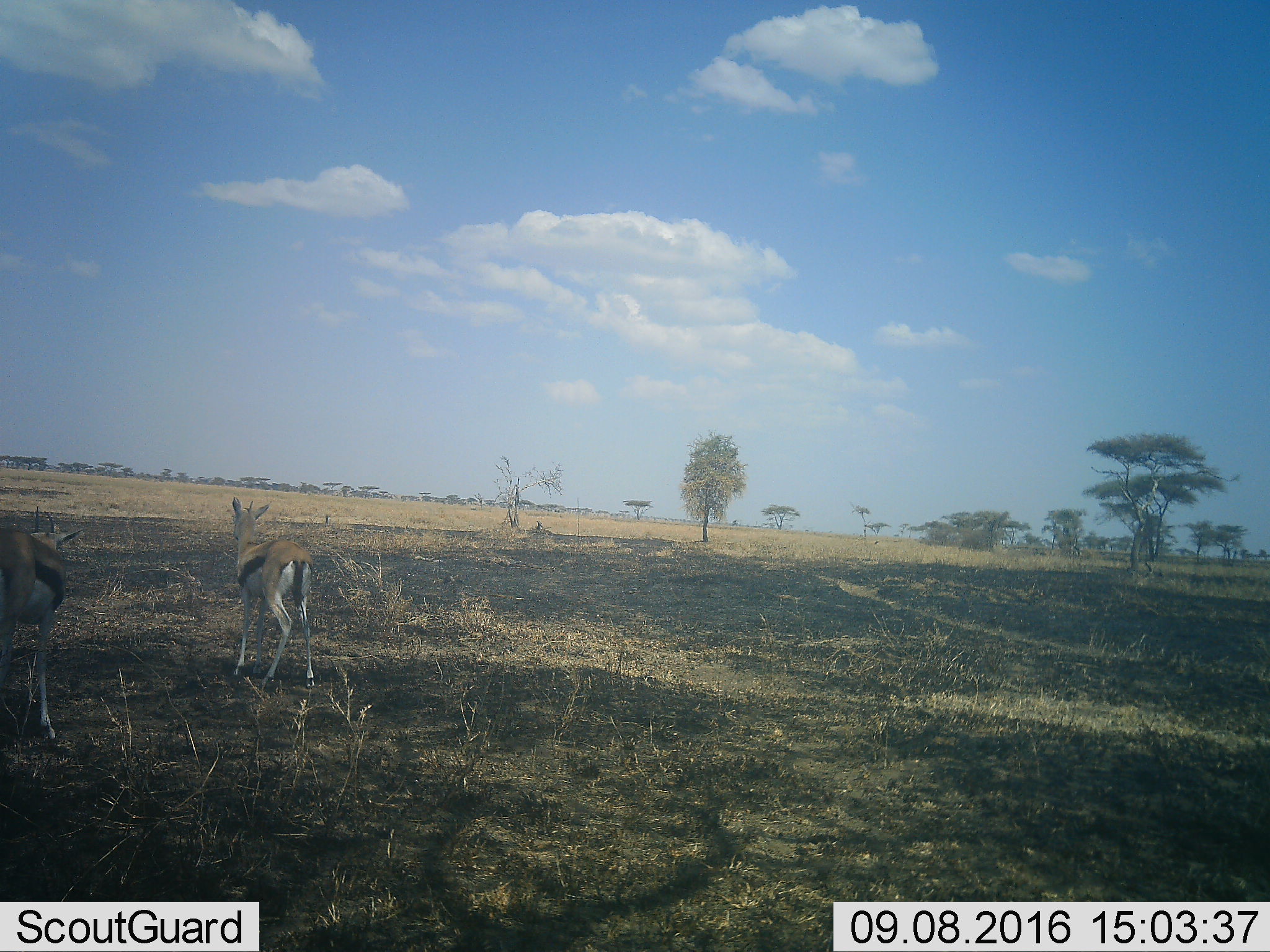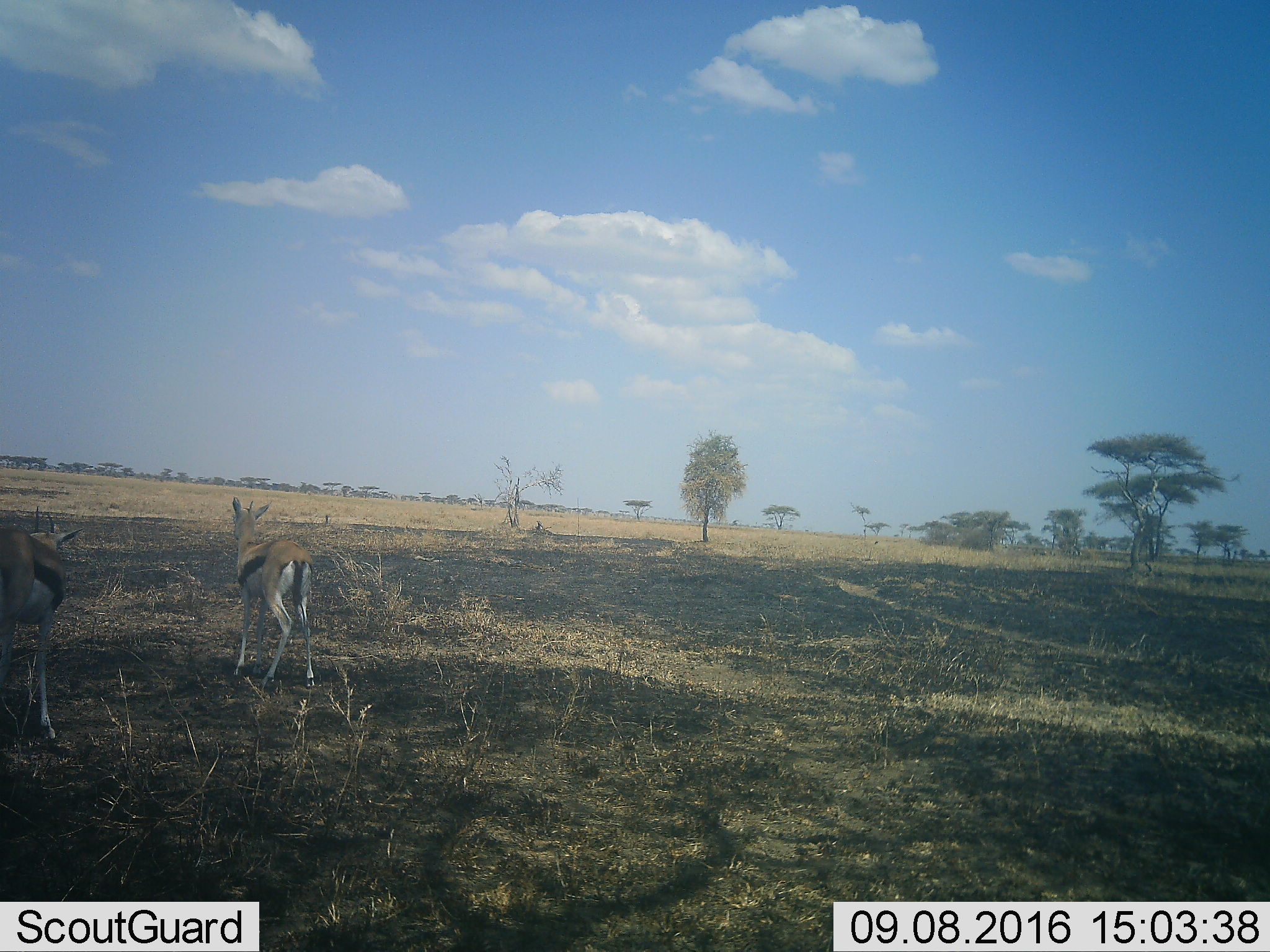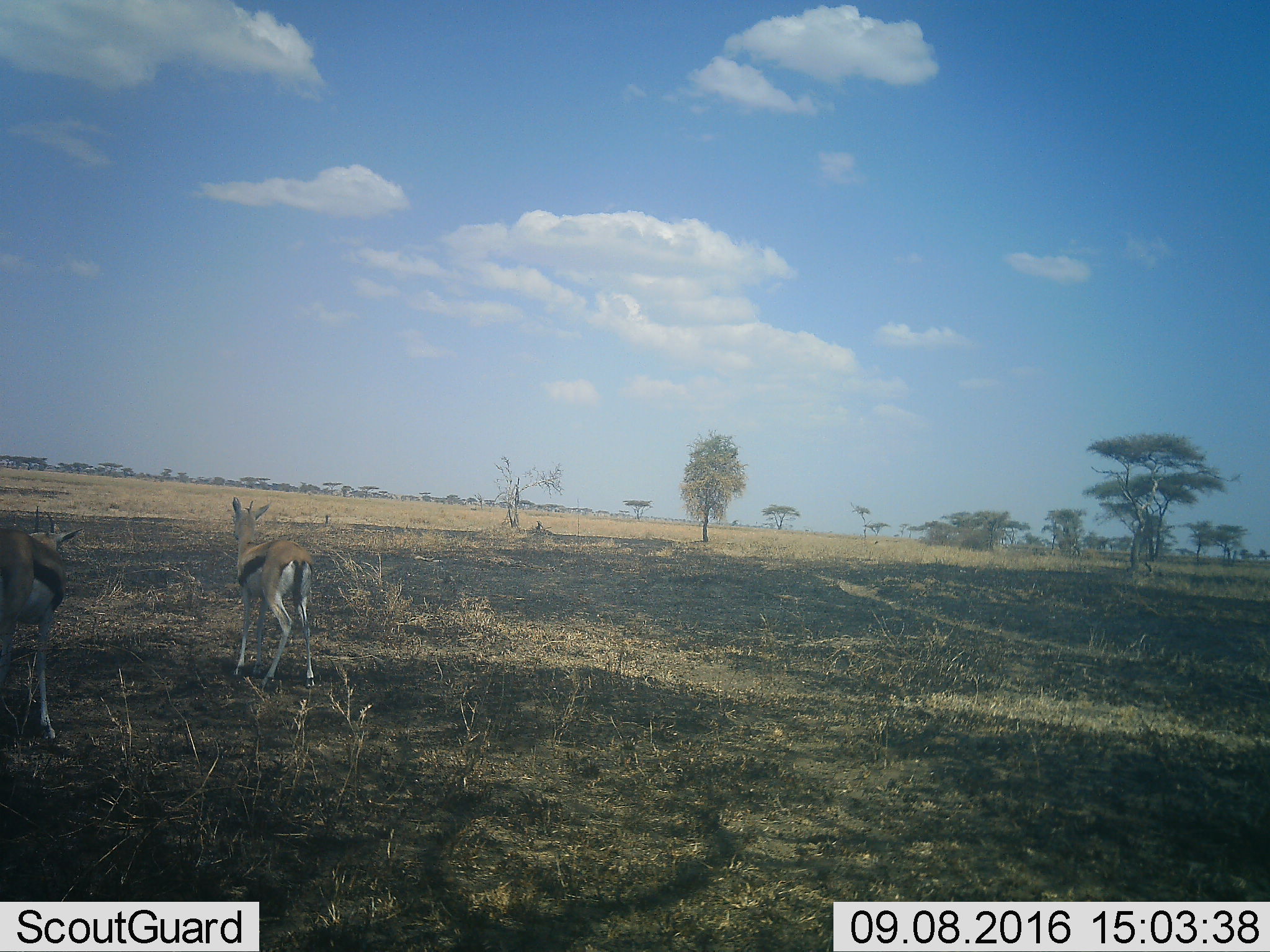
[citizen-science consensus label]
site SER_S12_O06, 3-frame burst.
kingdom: Animalia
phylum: Chordata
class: Mammalia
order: Artiodactyla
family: Bovidae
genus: Eudorcas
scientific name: Eudorcas thomsonii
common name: thomson's gazelle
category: gazellethomsons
Gazellethomsons (thomson's gazelle) (Eudorcas thomsonii), count 2. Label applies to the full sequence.